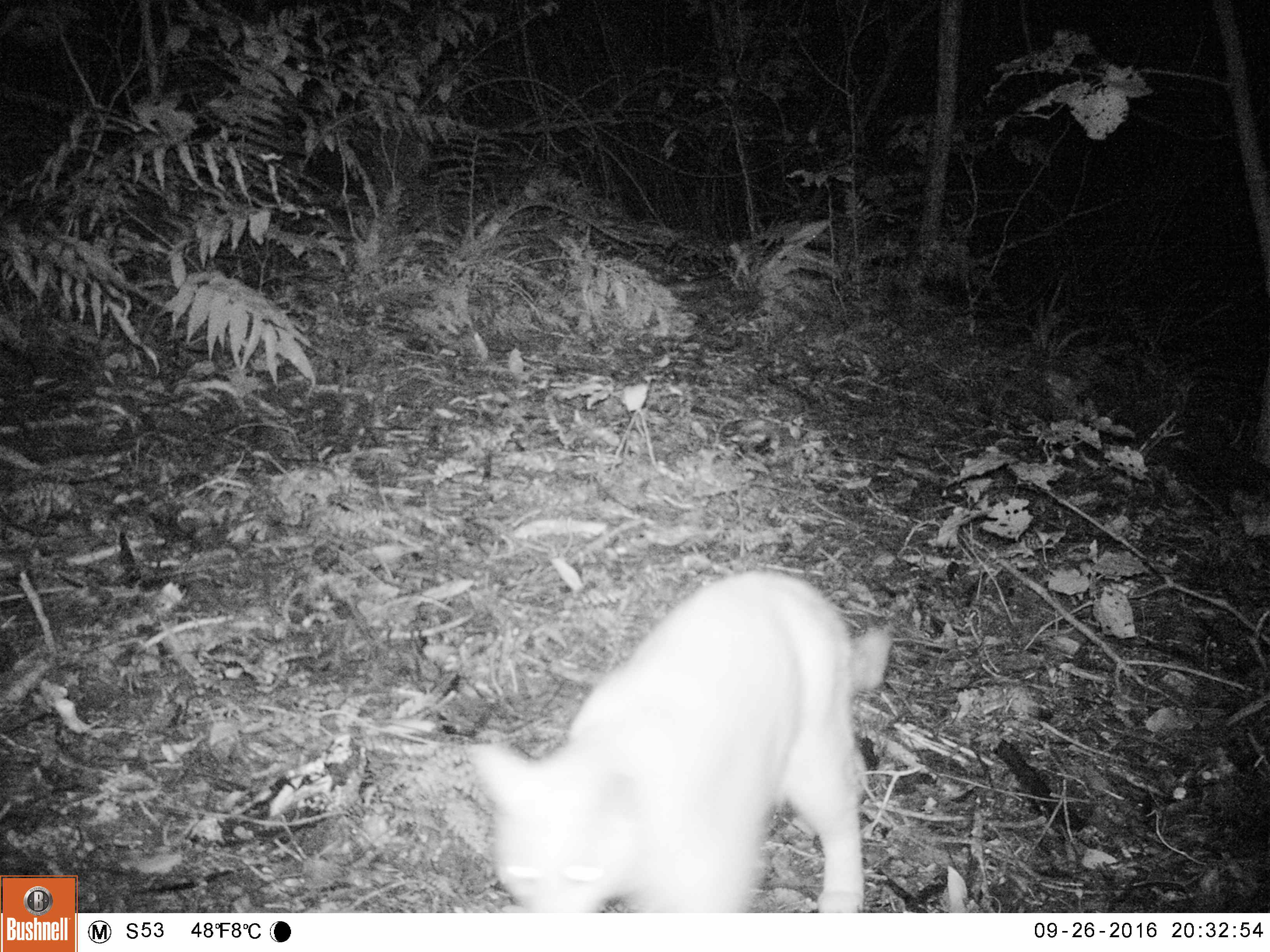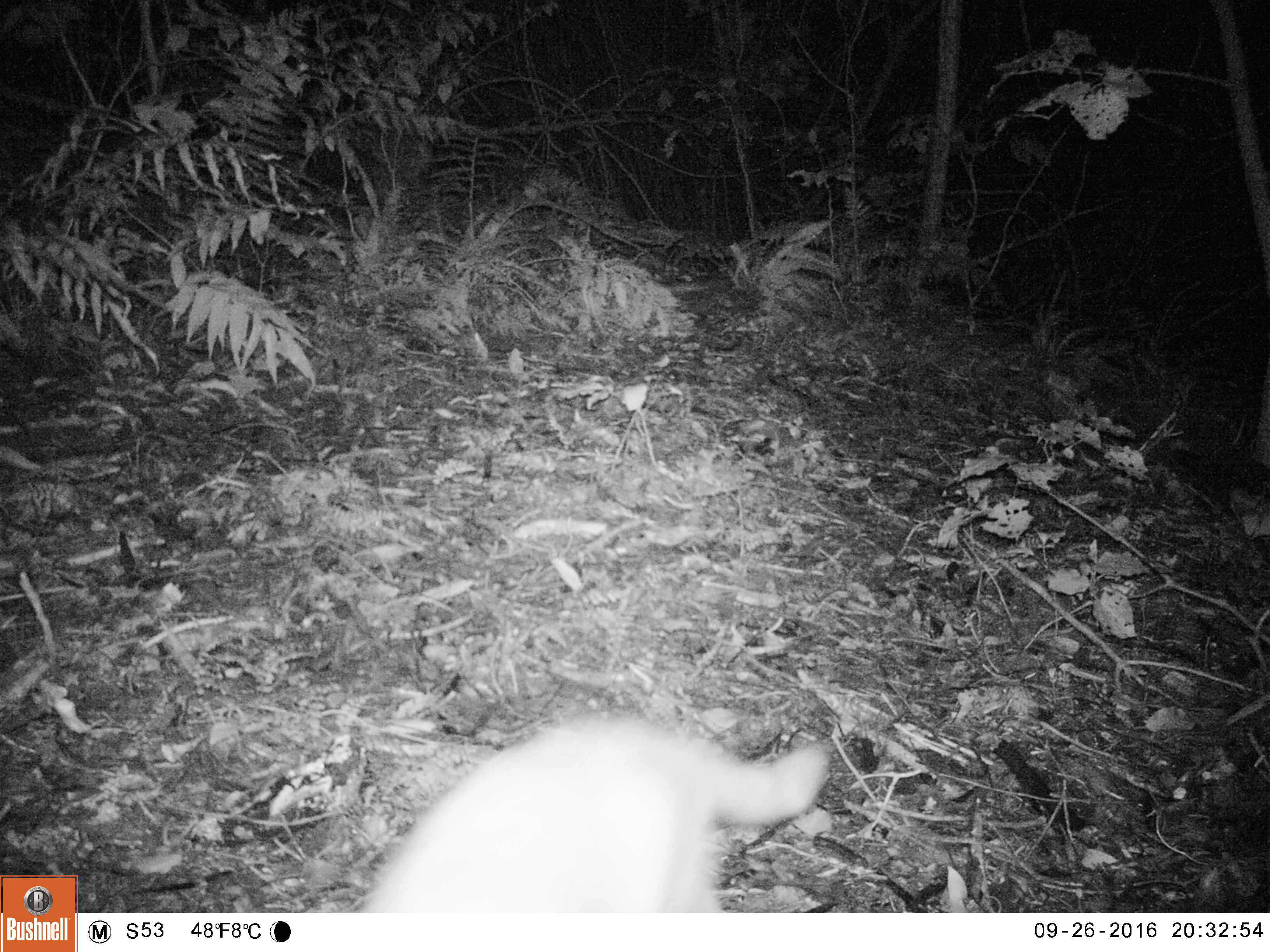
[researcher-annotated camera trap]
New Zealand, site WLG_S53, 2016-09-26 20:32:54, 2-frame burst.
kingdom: Animalia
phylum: Chordata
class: Mammalia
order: Carnivora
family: Felidae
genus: Felis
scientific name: Felis catus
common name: domestic cat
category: cat